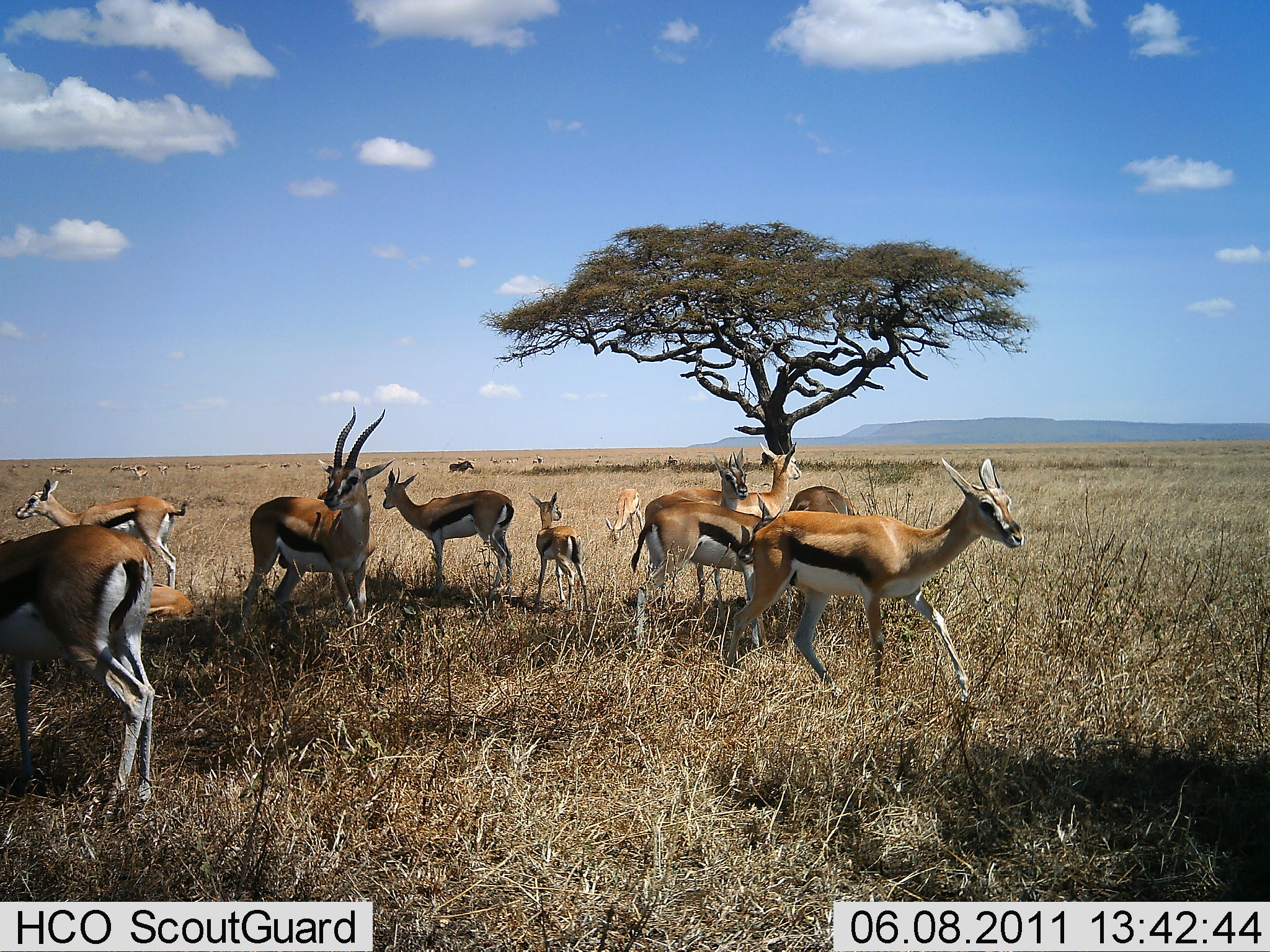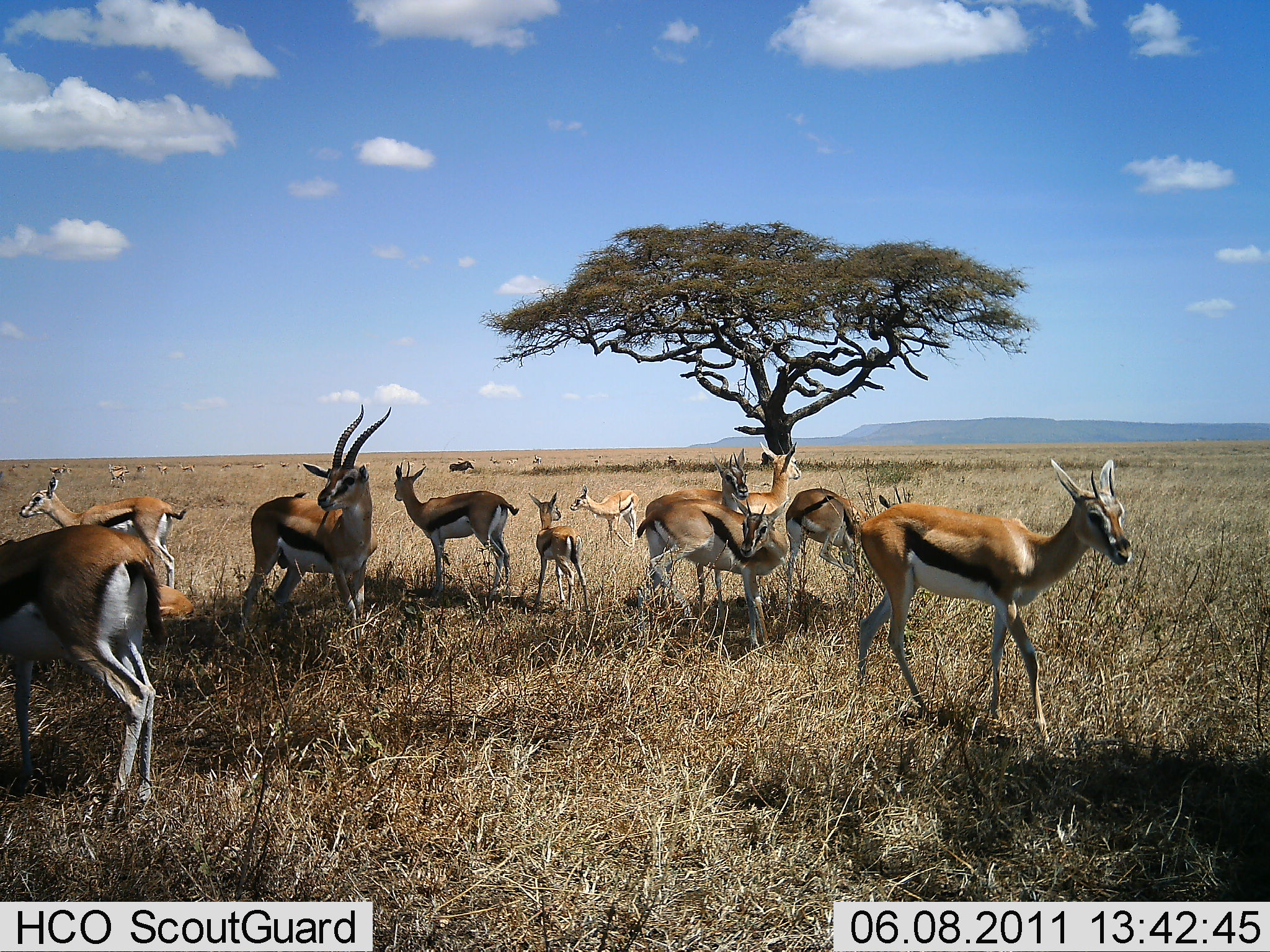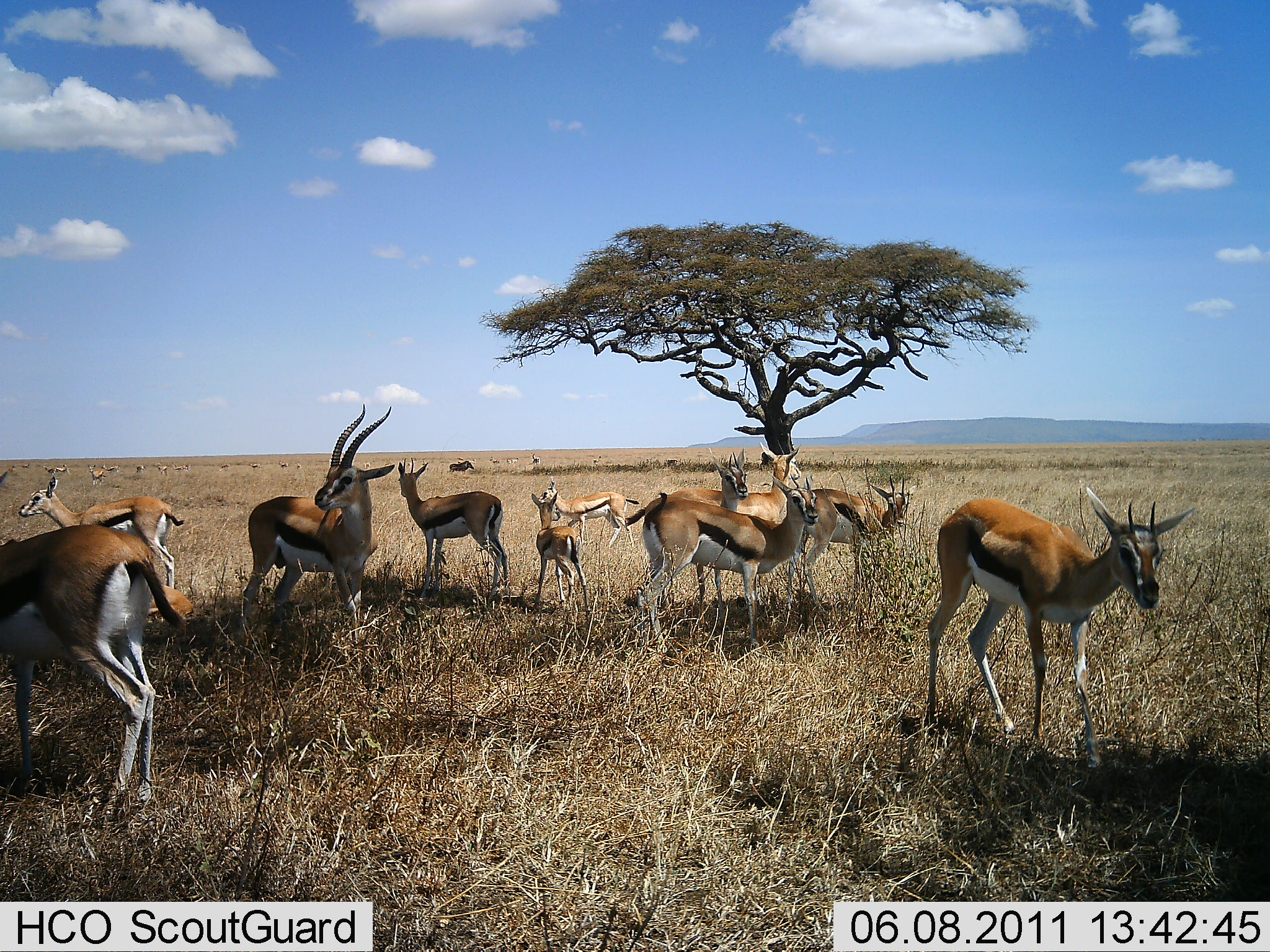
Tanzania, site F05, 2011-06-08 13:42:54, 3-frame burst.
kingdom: Animalia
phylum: Chordata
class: Mammalia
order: Artiodactyla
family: Bovidae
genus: Eudorcas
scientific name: Eudorcas thomsonii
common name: thomson's gazelle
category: gazellethomsons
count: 11-50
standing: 82%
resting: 36%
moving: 45%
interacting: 18%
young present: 55%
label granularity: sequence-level